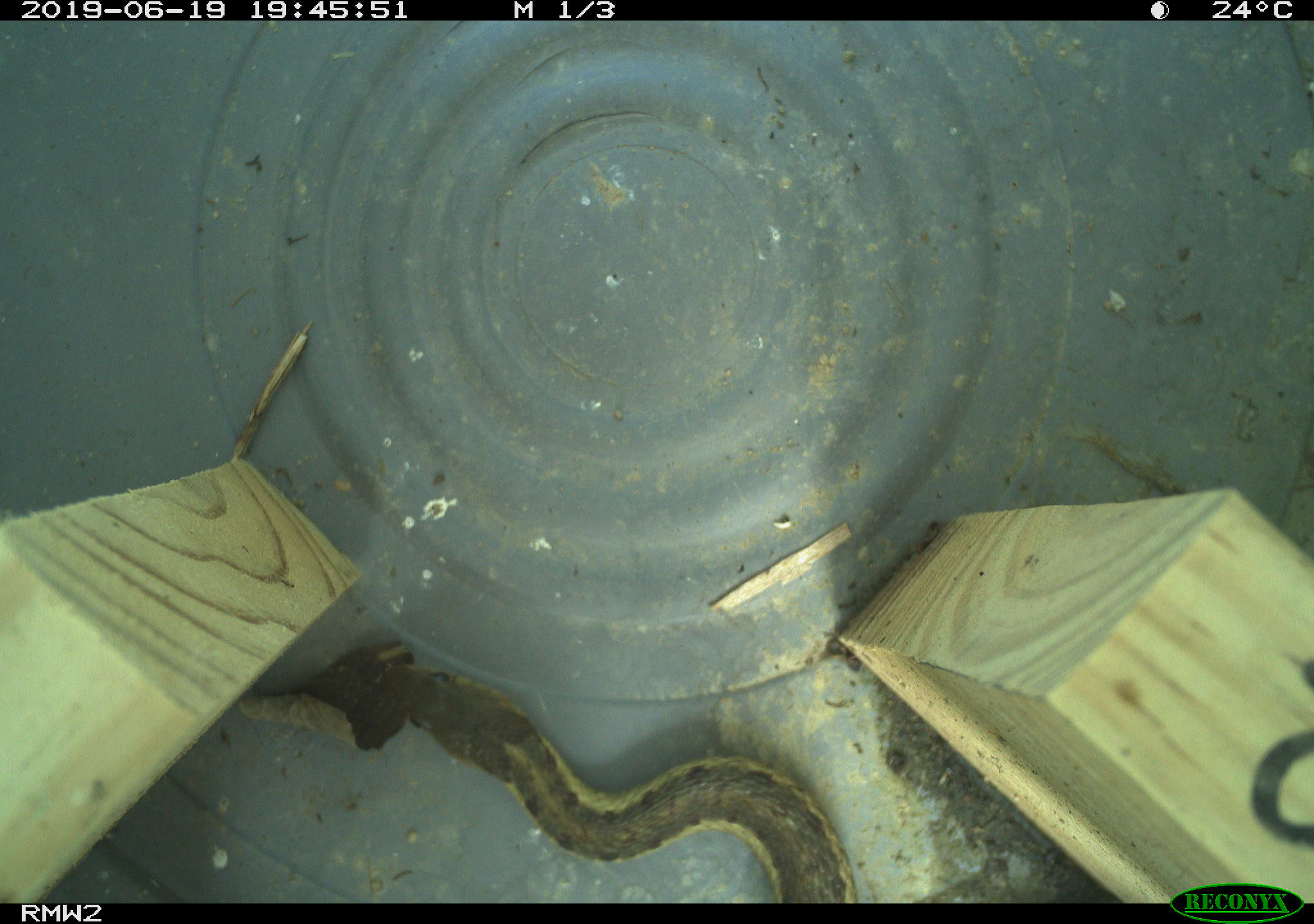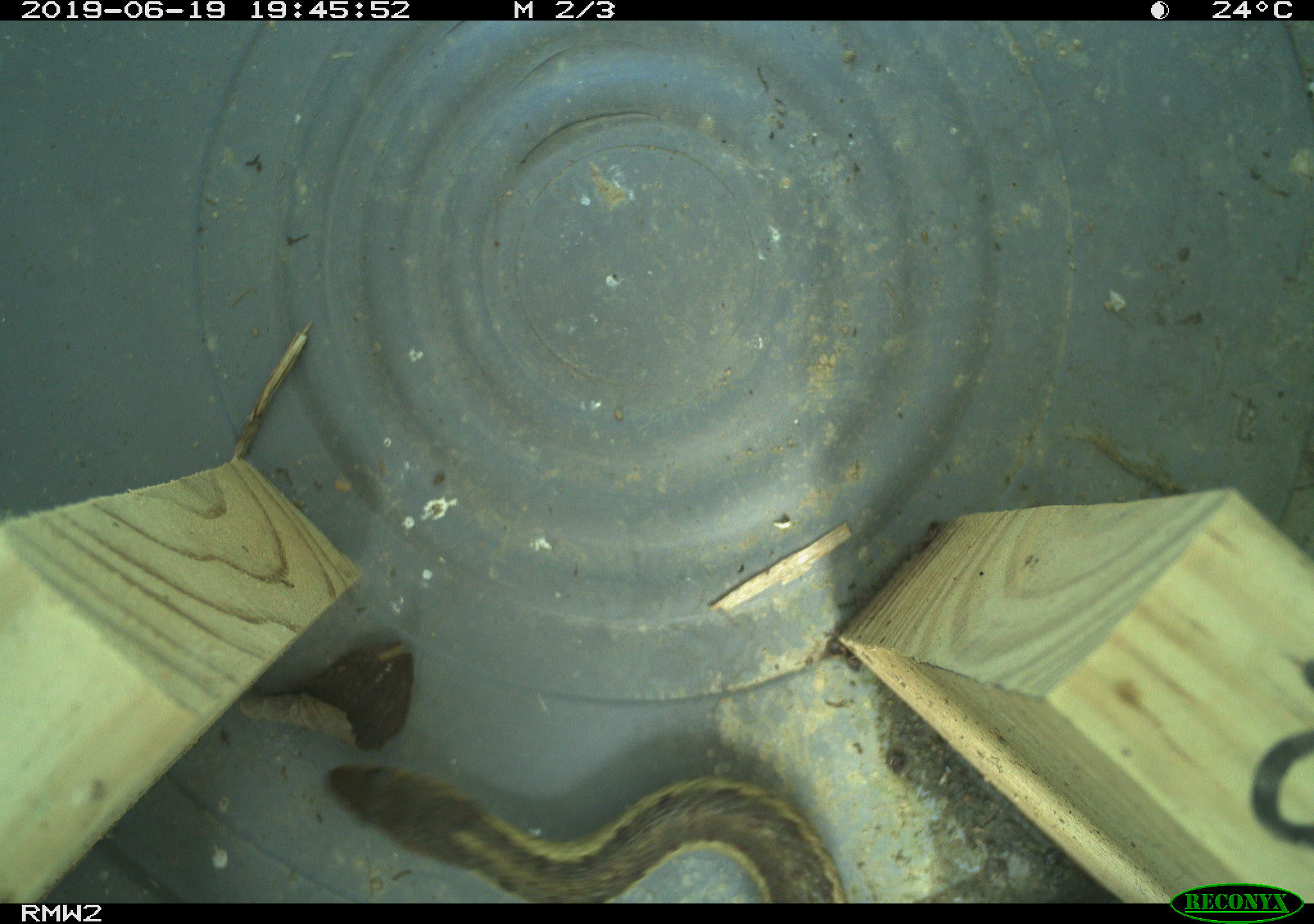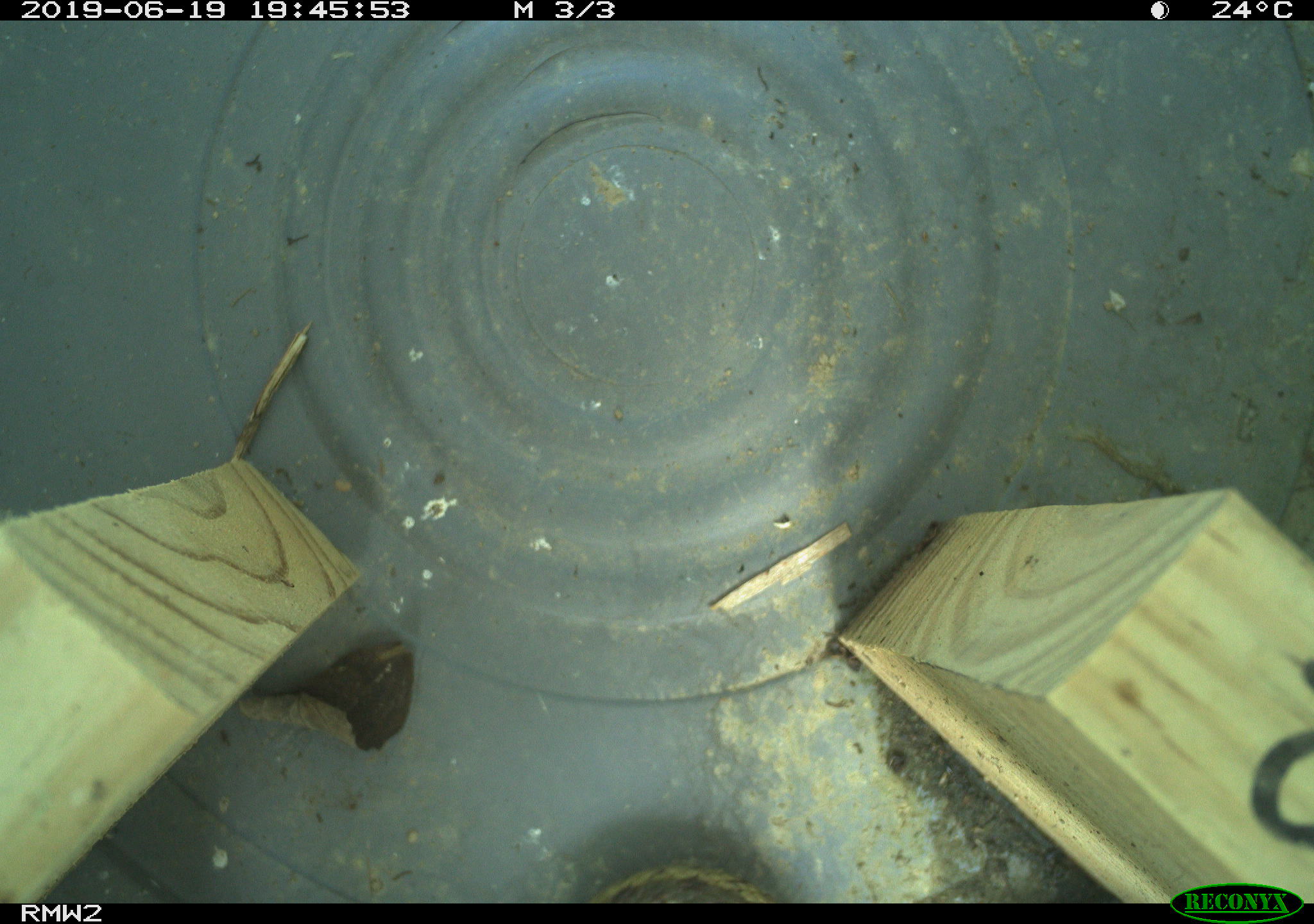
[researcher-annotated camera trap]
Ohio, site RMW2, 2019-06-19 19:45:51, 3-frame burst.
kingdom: Animalia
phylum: Chordata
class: Reptilia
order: Squamata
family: Colubridae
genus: Thamnophis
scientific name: Thamnophis sirtalis sirtalis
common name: eastern gartersnake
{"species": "eastern gartersnake (Thamnophis sirtalis sirtalis)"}